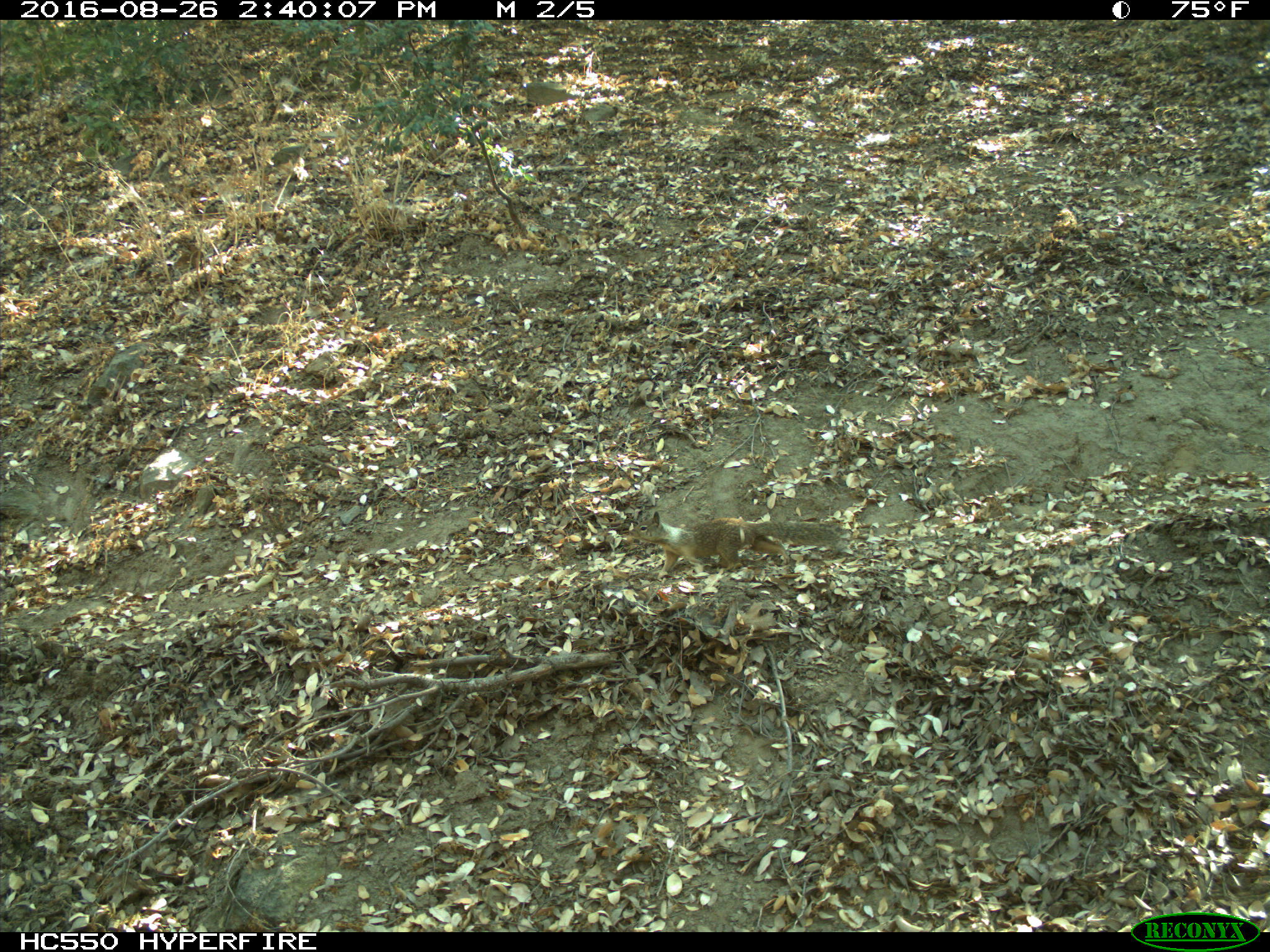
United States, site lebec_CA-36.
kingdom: Animalia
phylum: Chordata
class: Mammalia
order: Rodentia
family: Sciuridae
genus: Otospermophilus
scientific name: Otospermophilus beecheyi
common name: california ground squirrel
Otospermophilus beecheyi (california ground squirrel).